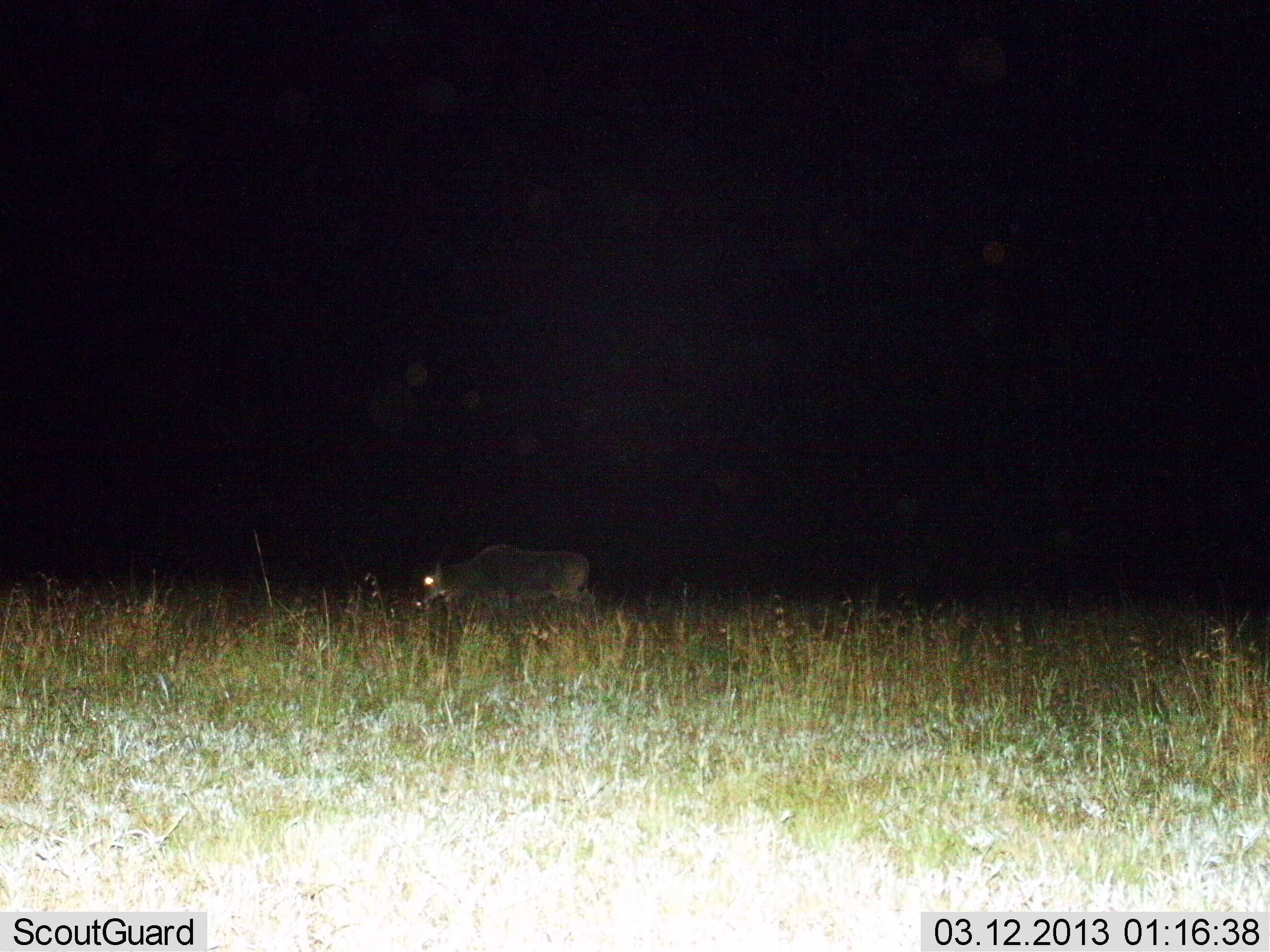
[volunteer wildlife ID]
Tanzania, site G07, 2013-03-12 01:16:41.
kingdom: Animalia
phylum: Chordata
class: Mammalia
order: Artiodactyla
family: Bovidae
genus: Connochaetes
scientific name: Connochaetes taurinus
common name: blue wildebeest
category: wildebeest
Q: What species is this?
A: Wildebeest (blue wildebeest) (Connochaetes taurinus).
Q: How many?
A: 1.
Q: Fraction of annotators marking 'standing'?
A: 50%.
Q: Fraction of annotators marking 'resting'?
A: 0%.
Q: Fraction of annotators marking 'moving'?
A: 33%.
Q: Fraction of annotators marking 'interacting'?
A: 0%.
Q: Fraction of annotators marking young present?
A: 0%.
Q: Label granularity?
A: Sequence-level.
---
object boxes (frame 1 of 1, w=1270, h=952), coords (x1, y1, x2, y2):
animal: (413, 544, 590, 619)